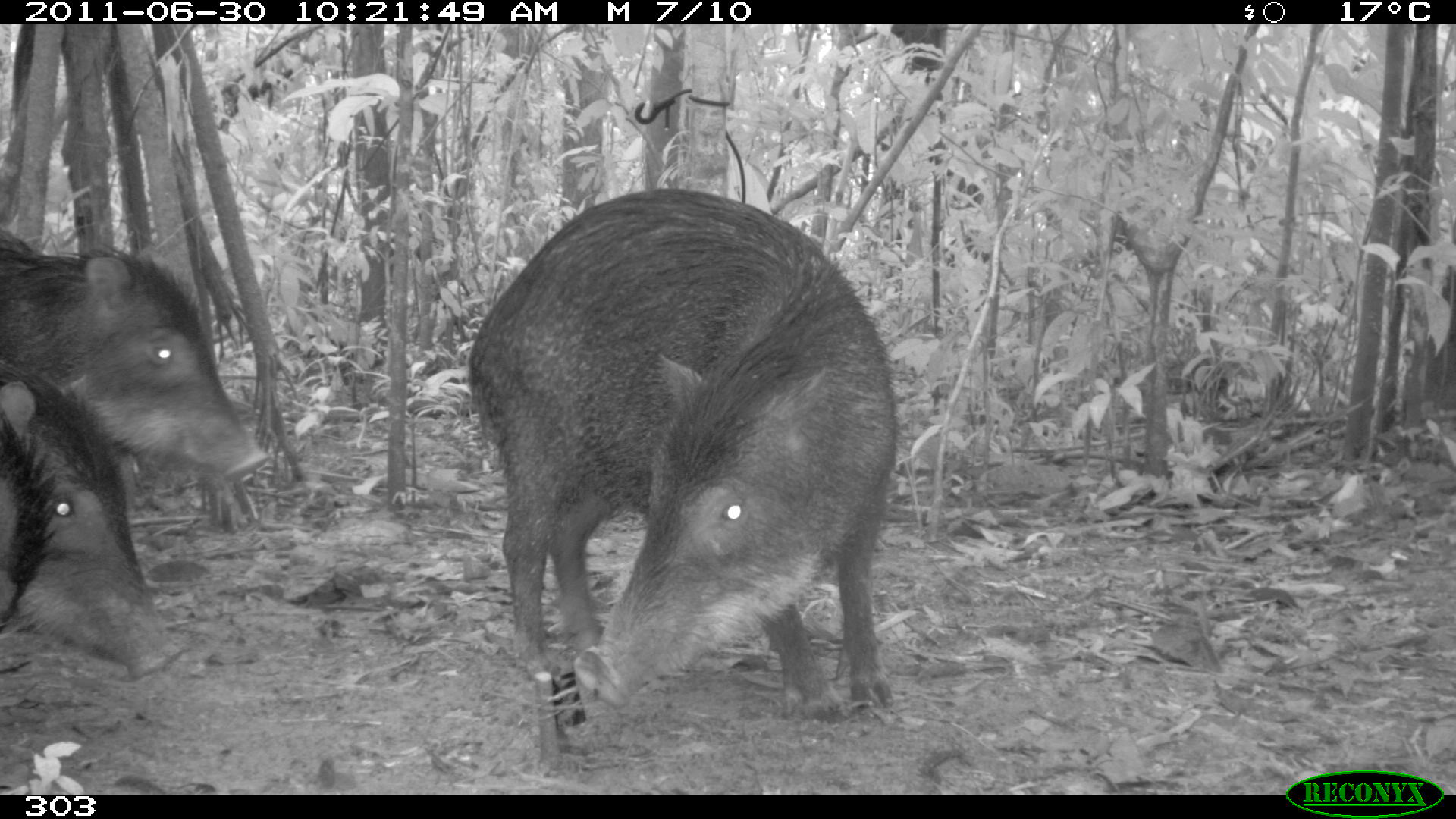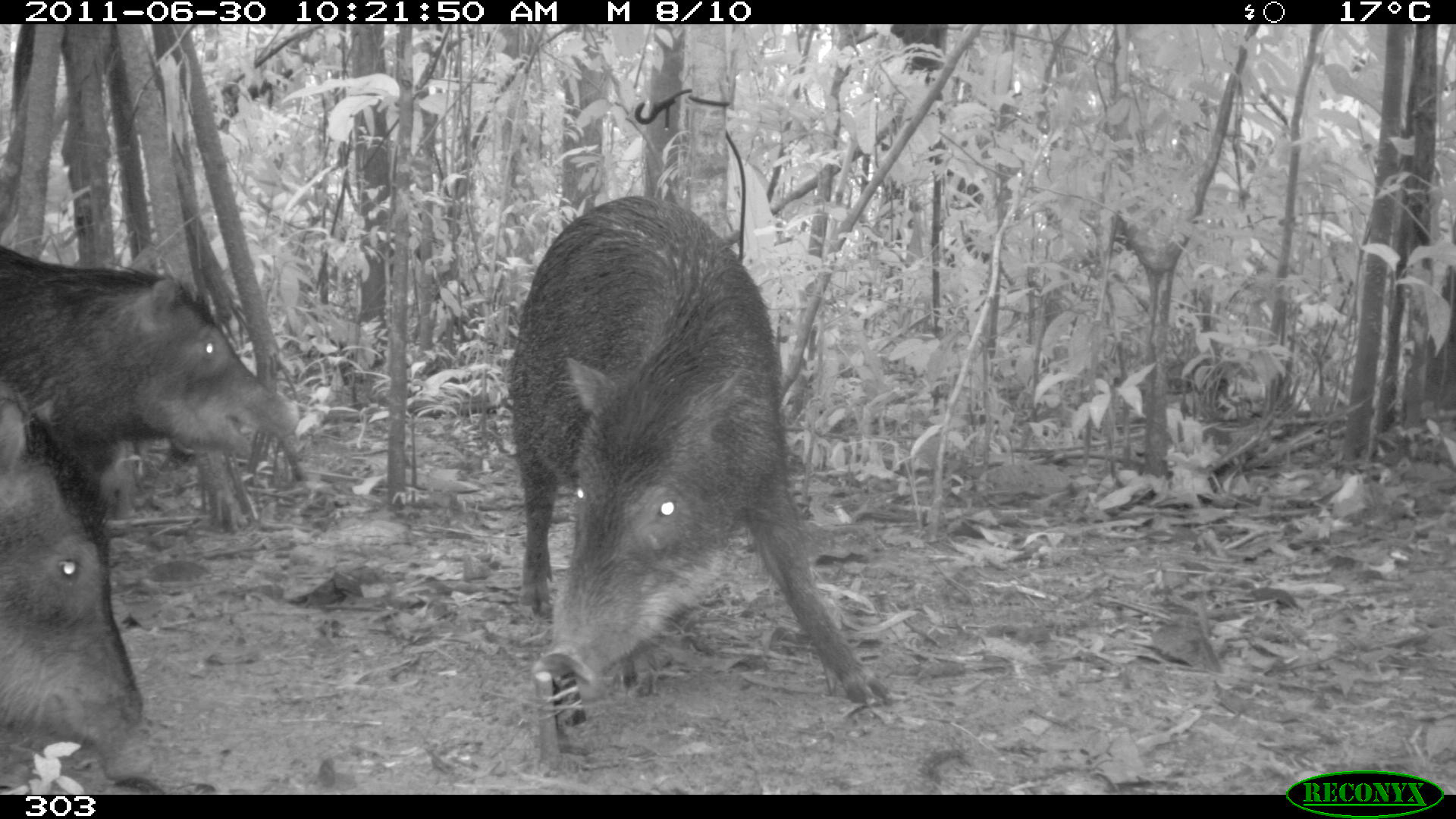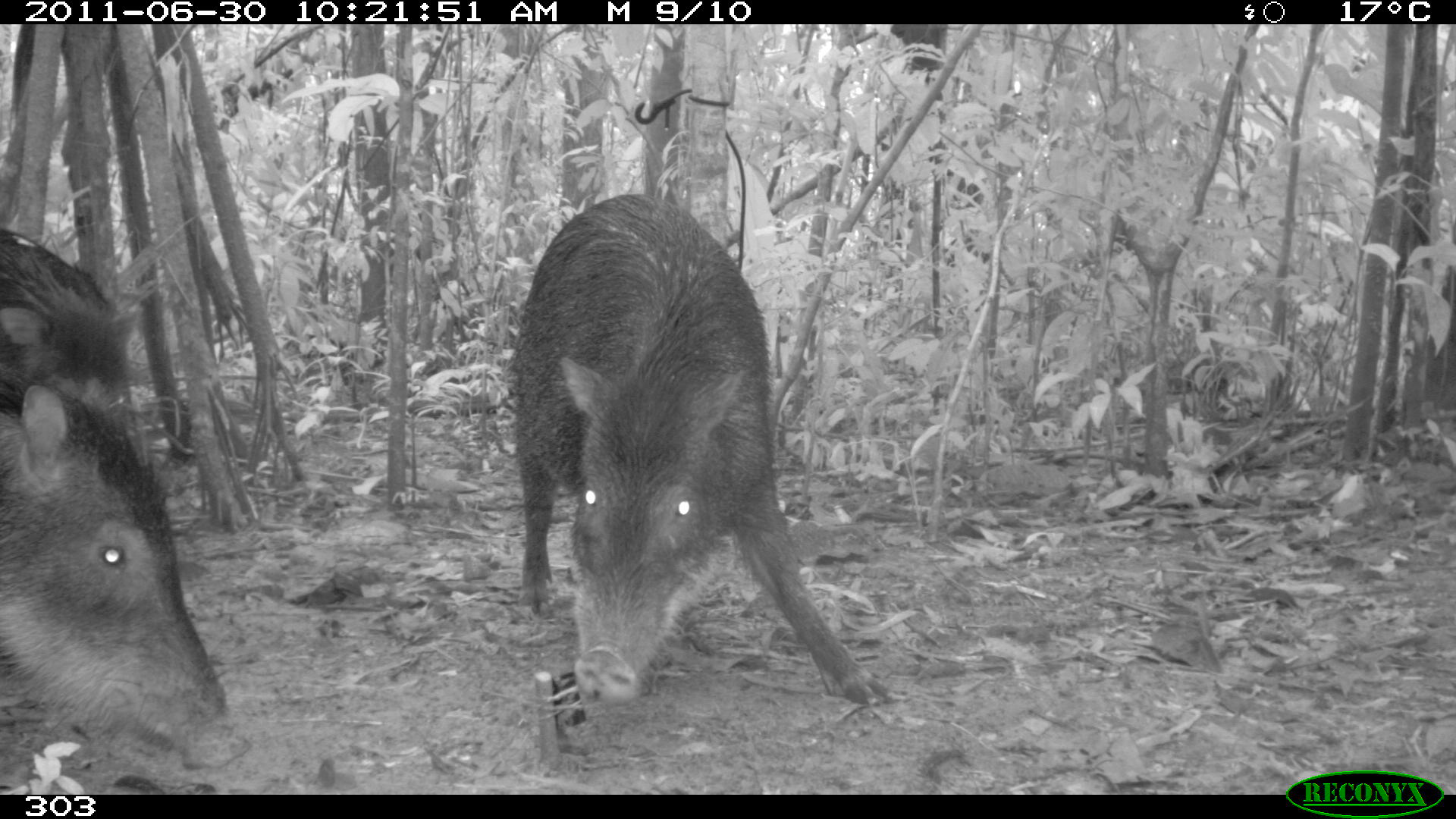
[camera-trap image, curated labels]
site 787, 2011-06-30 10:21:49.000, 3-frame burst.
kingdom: Animalia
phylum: Chordata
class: Mammalia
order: Artiodactyla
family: Tayassuidae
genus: Tayassu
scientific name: Tayassu pecari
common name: white-lipped peccary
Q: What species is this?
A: Tayassu pecari (white-lipped peccary).